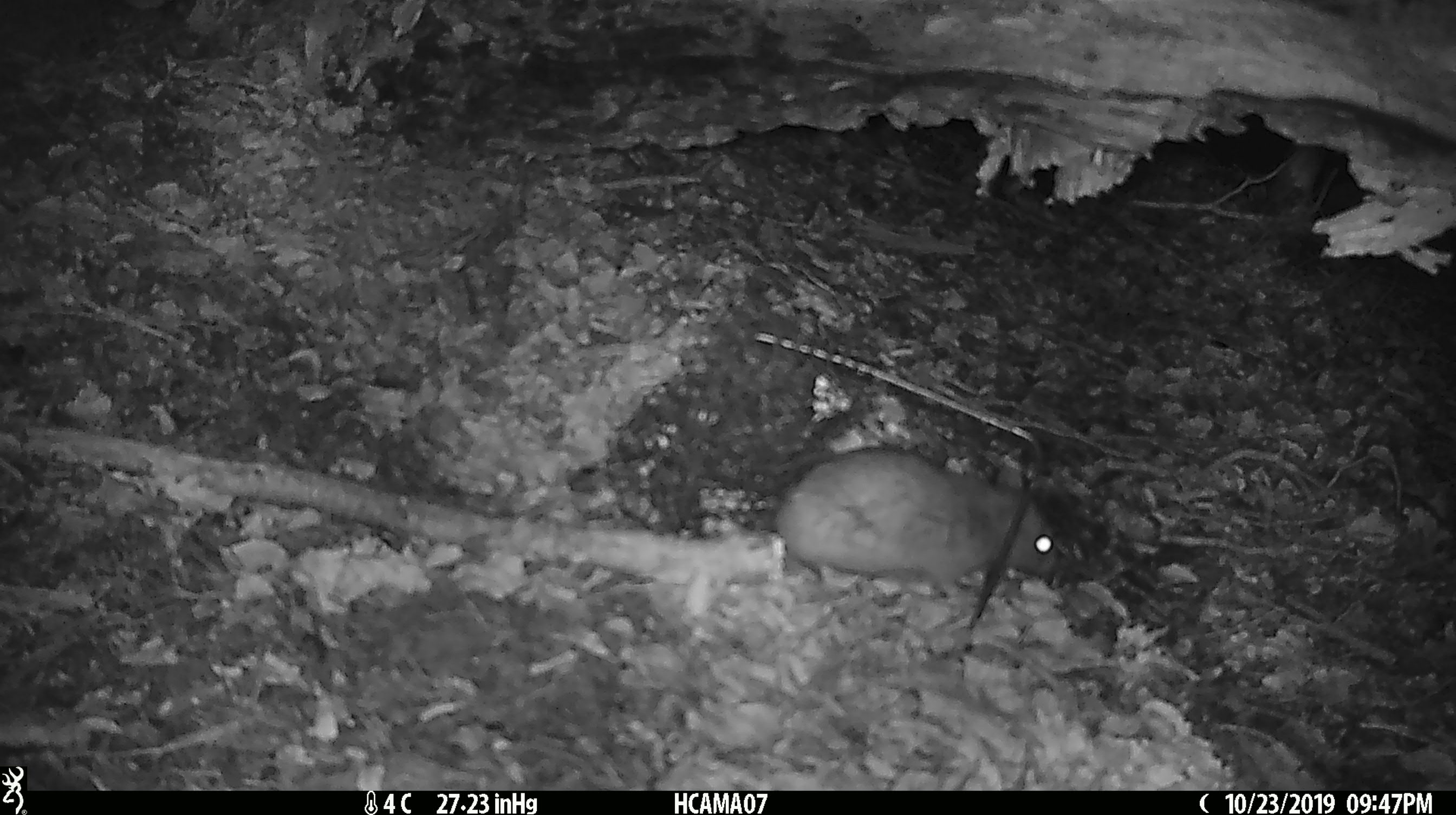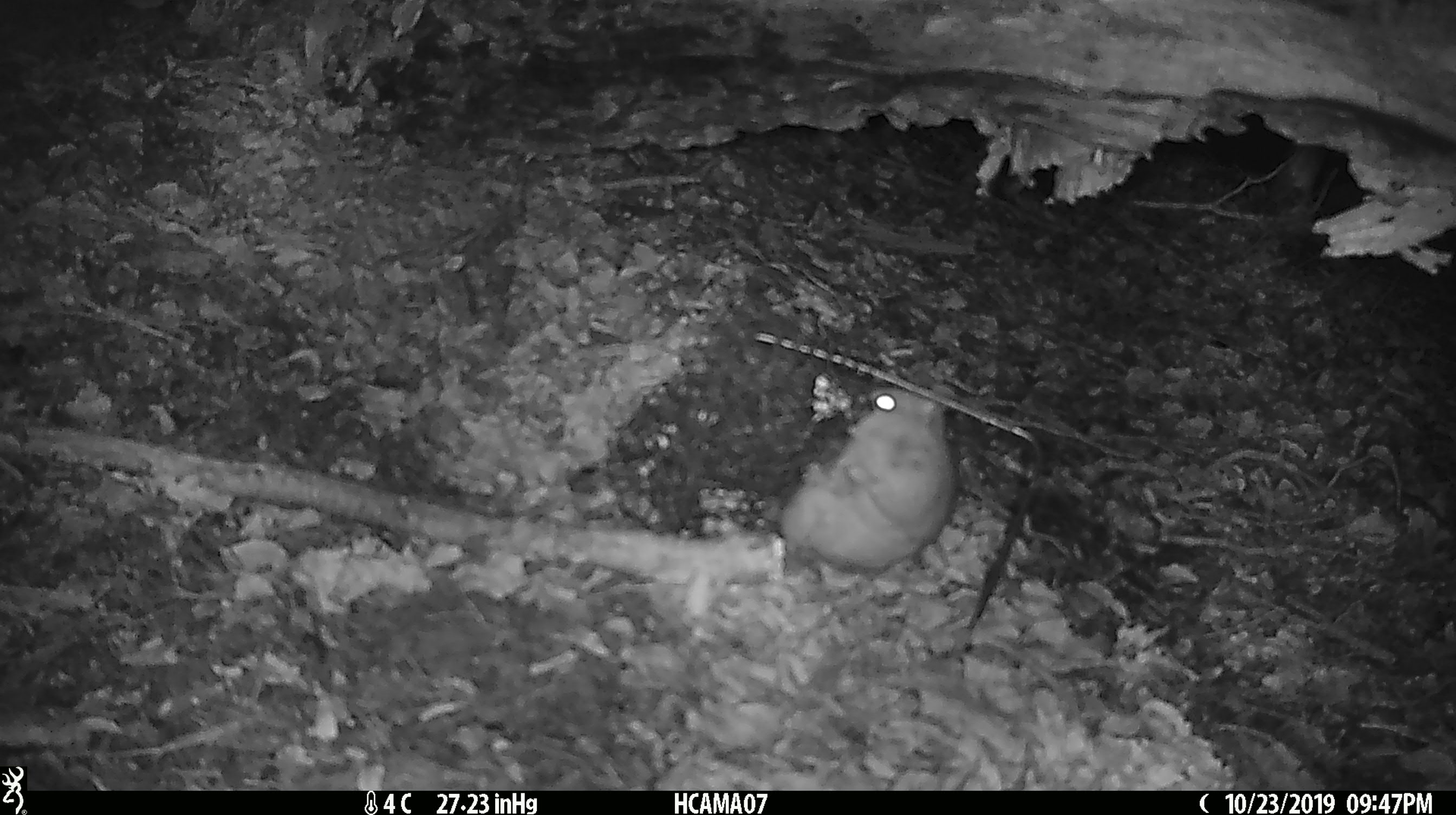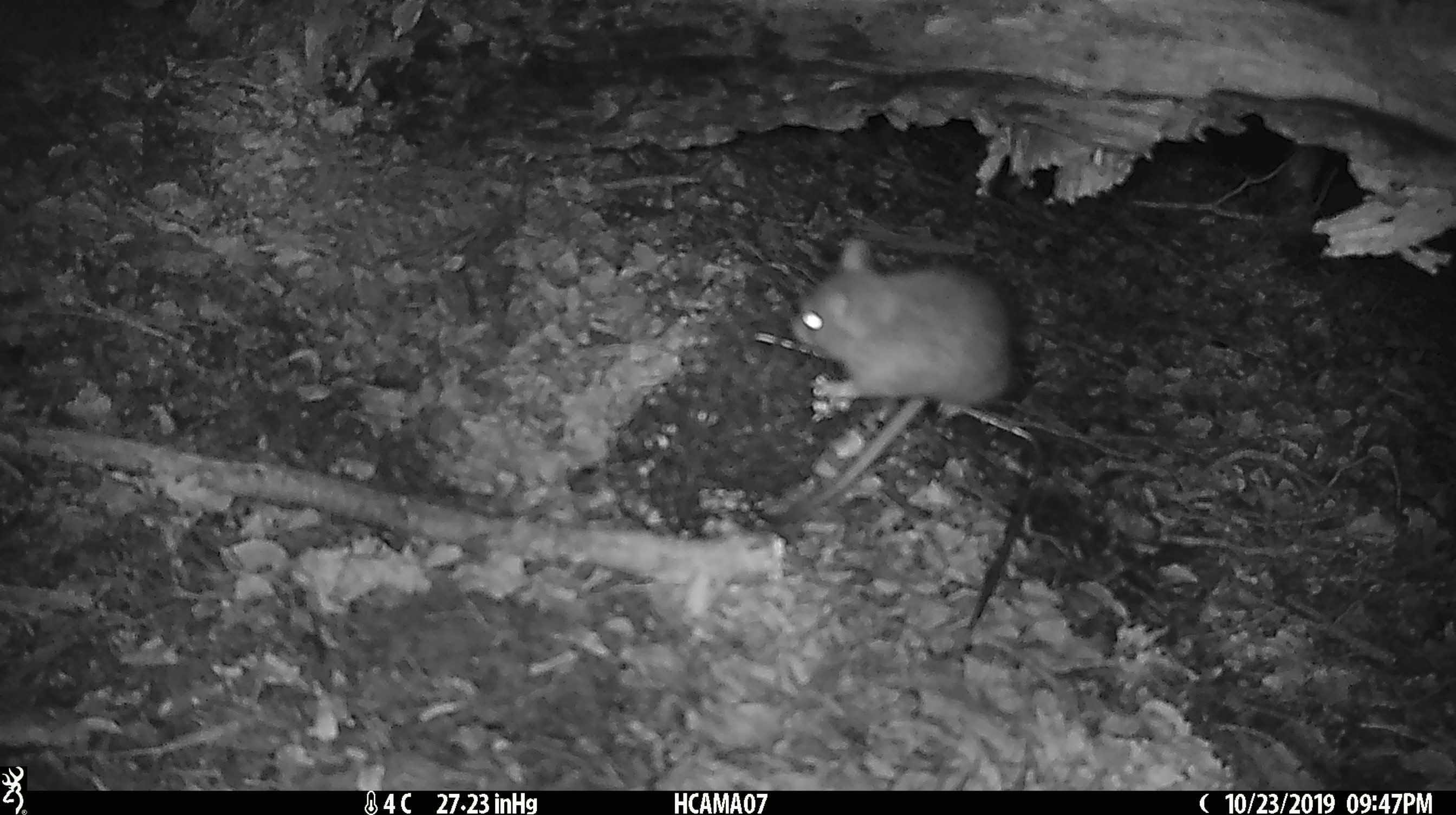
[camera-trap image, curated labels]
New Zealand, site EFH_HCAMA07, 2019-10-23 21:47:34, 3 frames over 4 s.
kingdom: Animalia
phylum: Chordata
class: Mammalia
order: Rodentia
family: Muridae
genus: Rattus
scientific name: Rattus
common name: rat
Rat (Rattus).